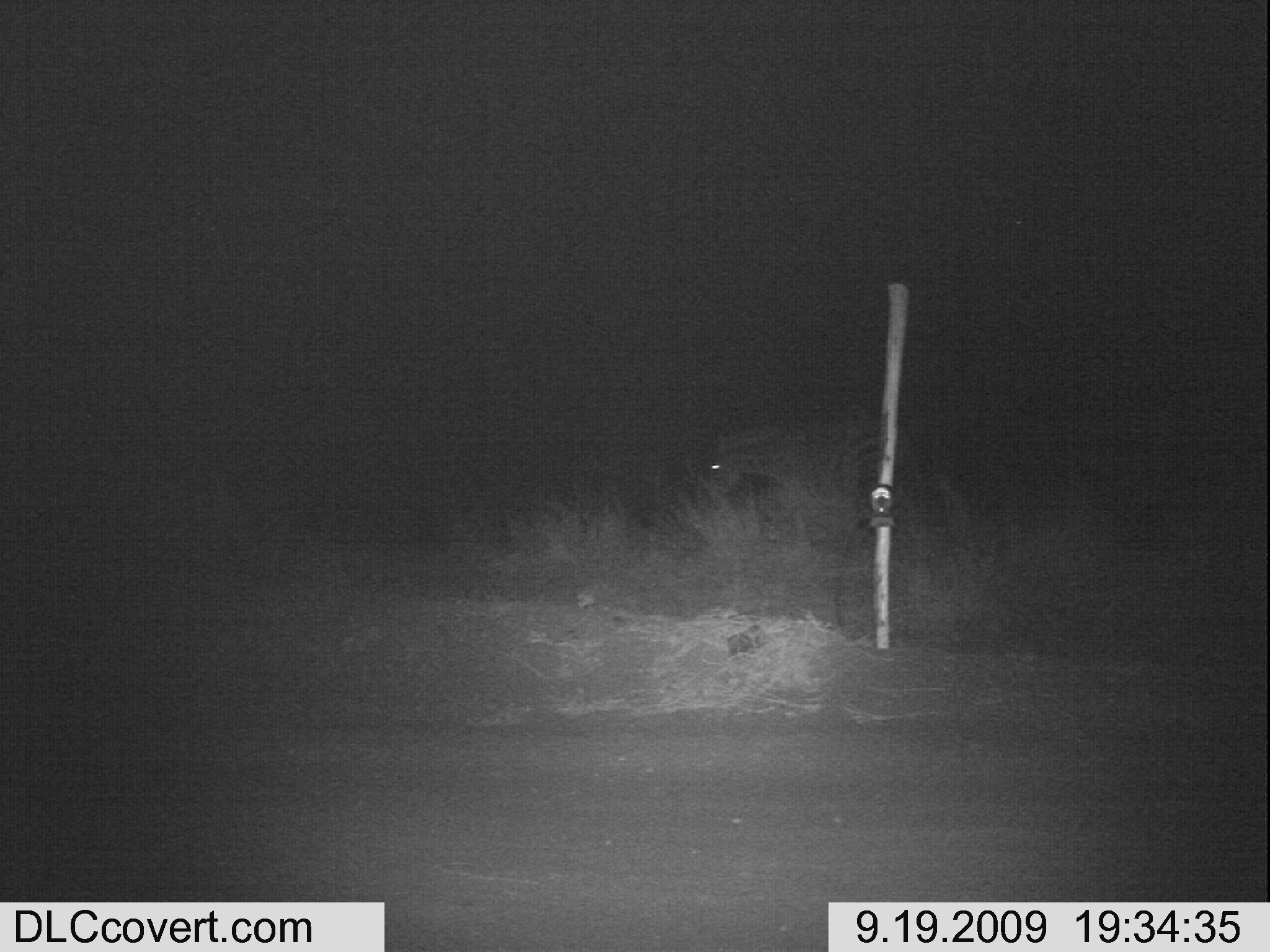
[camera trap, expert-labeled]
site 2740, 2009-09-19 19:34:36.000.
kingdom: Animalia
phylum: Chordata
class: Mammalia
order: Perissodactyla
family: Equidae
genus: Equus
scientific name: Equus quagga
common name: plains zebra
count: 1